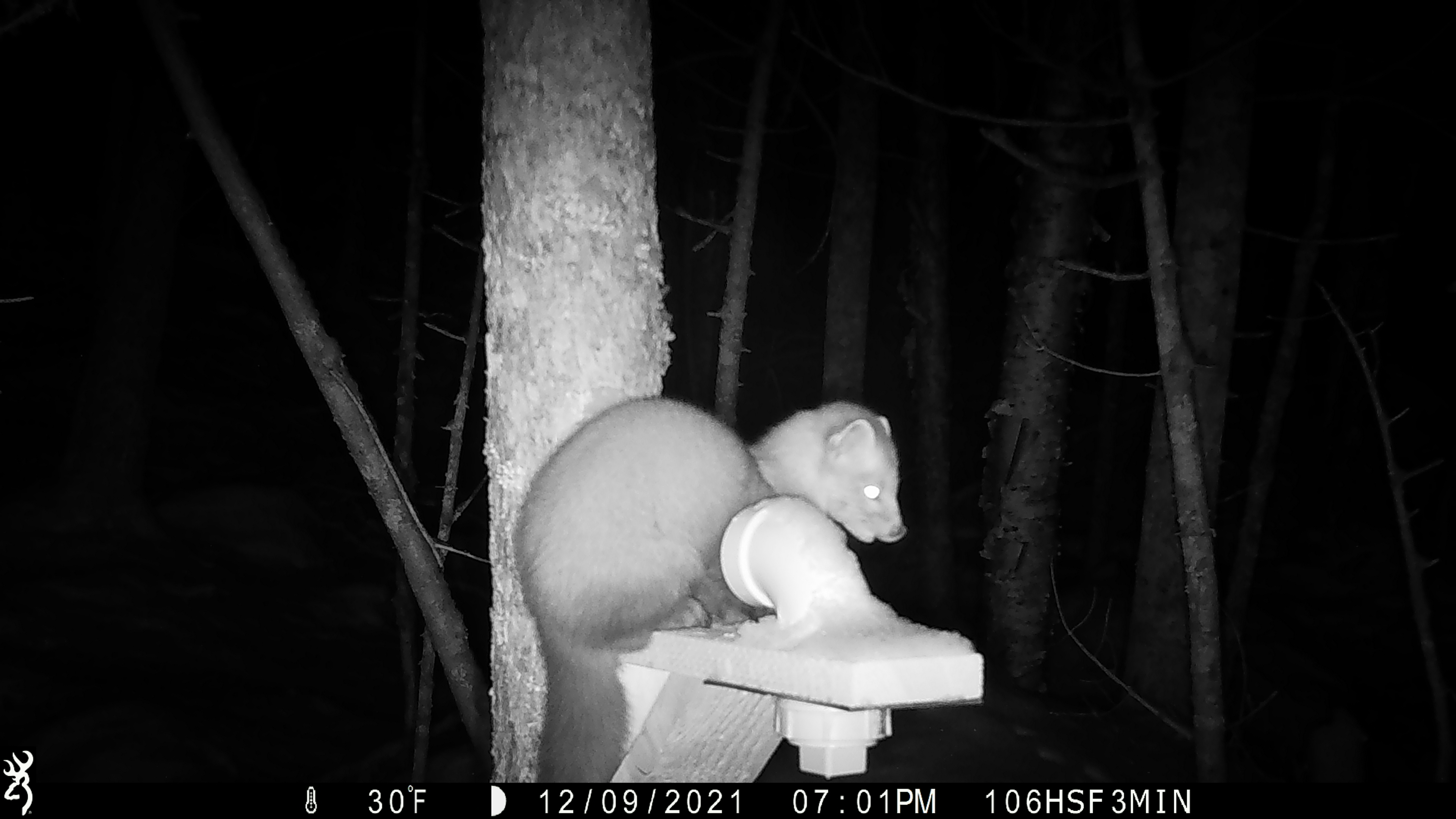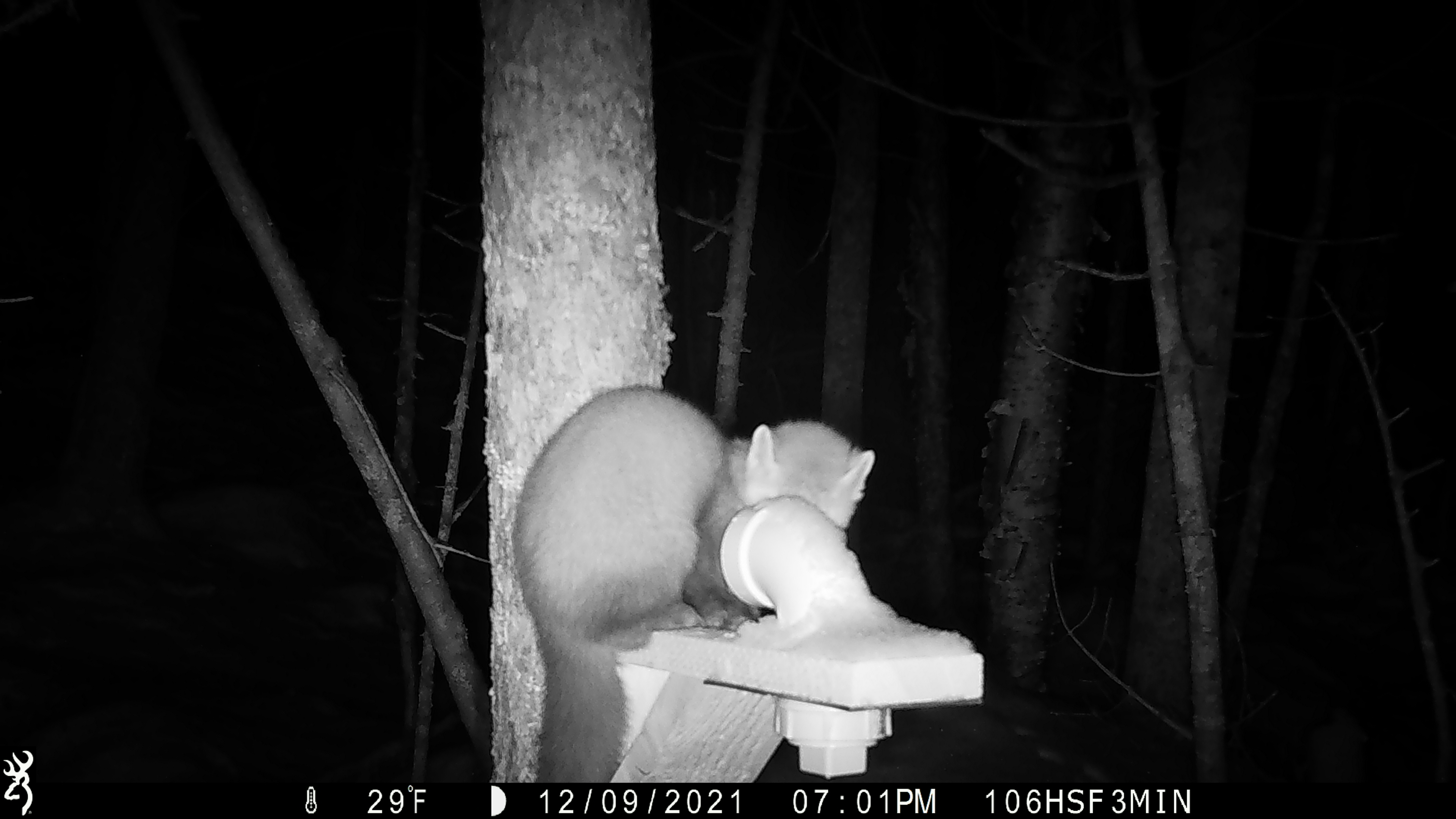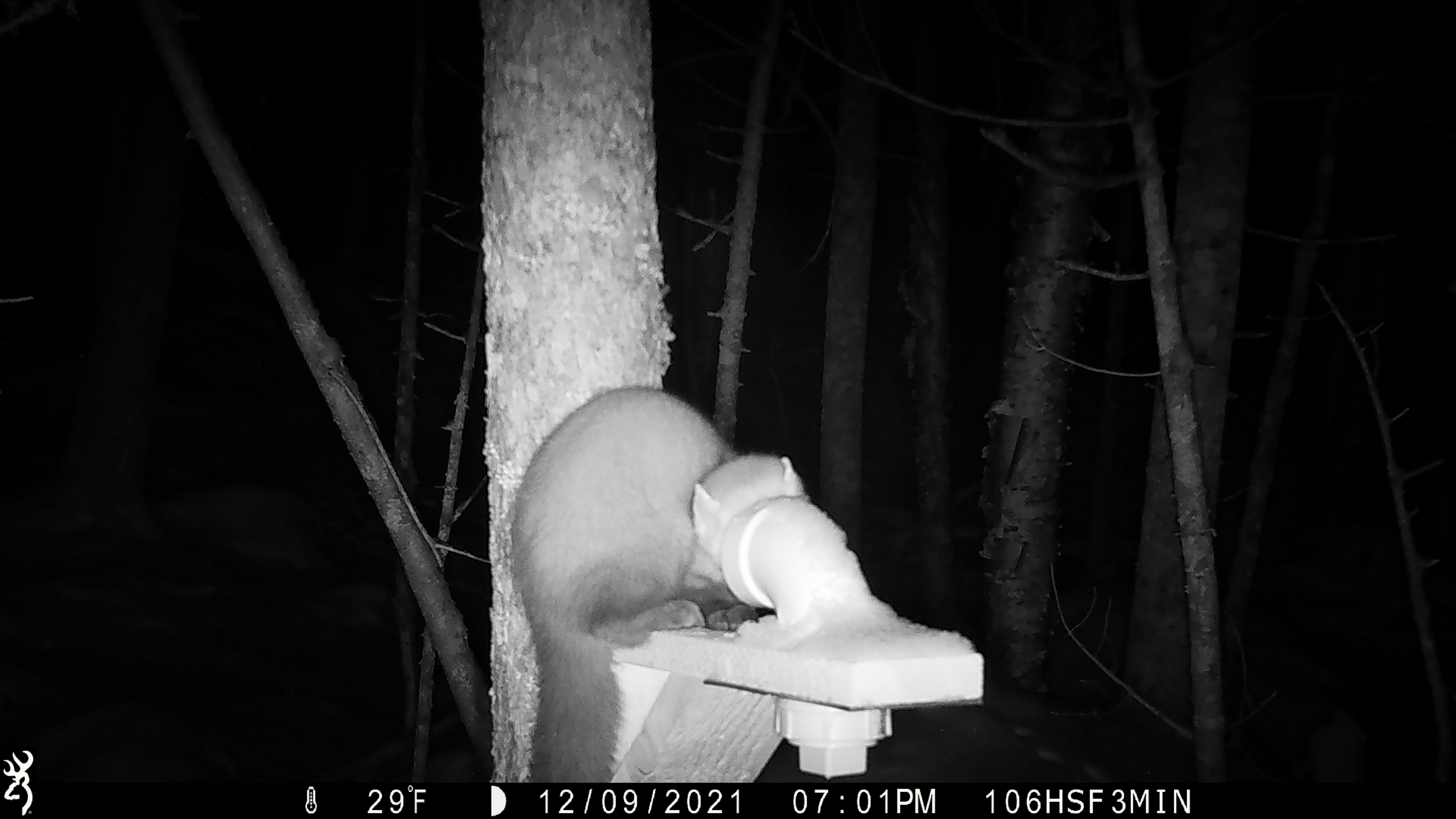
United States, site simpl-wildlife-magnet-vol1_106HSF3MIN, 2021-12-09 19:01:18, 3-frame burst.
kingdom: Animalia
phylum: Chordata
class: Mammalia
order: Carnivora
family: Mustelidae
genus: Martes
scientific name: Martes americana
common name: american marten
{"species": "american marten (Martes americana)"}